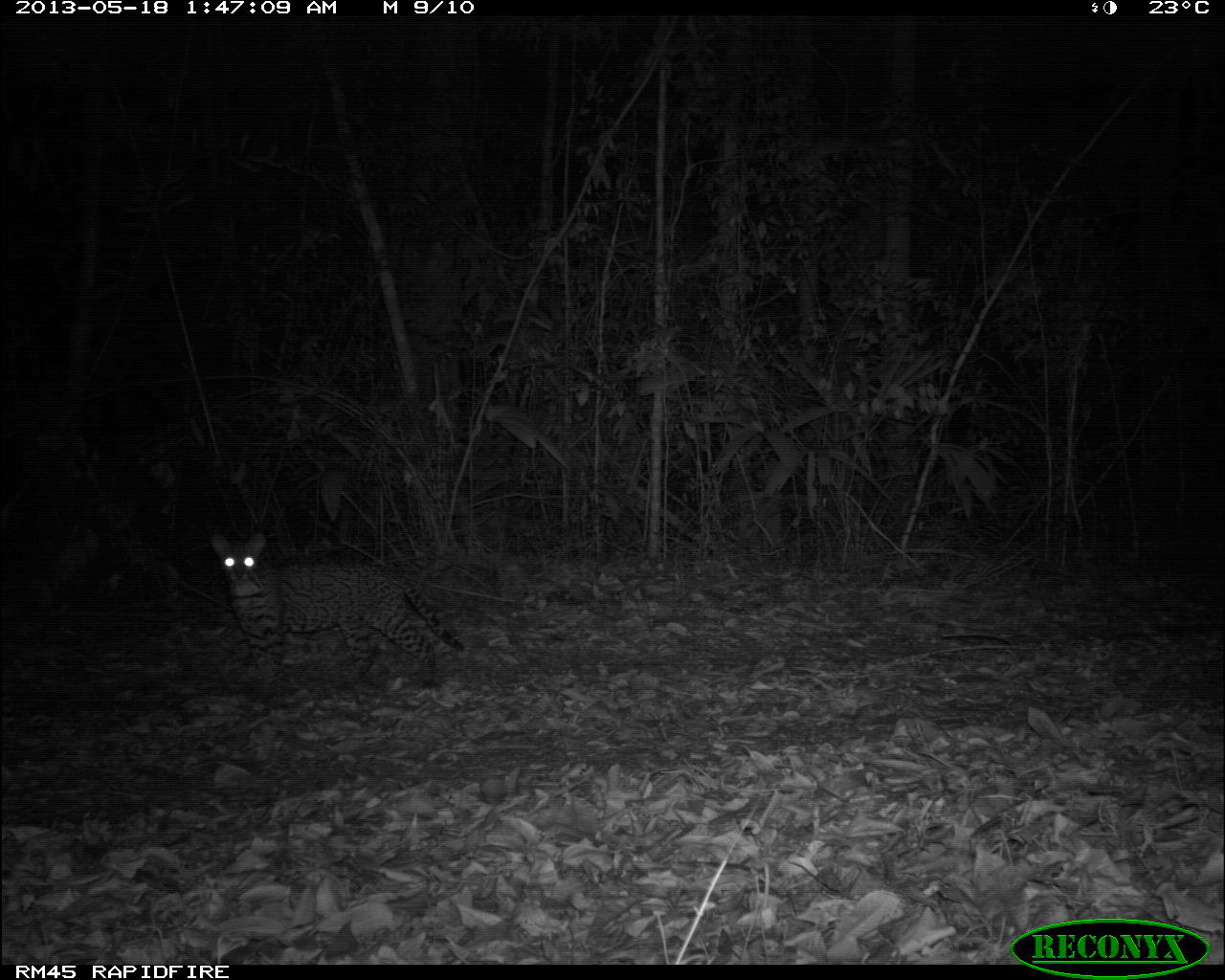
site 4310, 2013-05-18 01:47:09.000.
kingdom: Animalia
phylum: Chordata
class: Mammalia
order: Carnivora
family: Felidae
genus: Leopardus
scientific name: Leopardus pardalis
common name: ocelot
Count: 1.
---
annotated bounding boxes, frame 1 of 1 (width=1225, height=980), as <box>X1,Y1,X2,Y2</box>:
leopardus pardalis: <box>210,531,465,693</box>